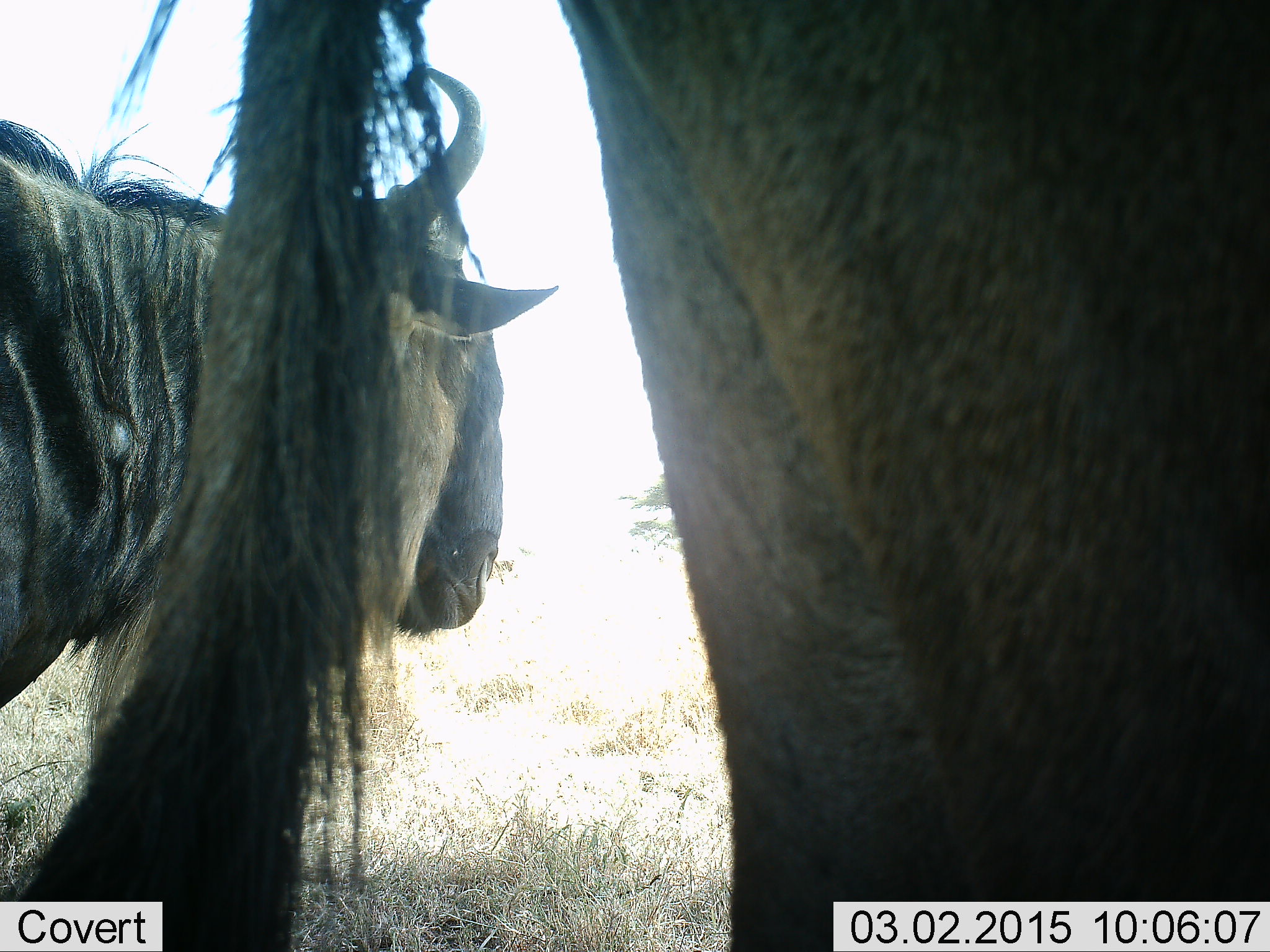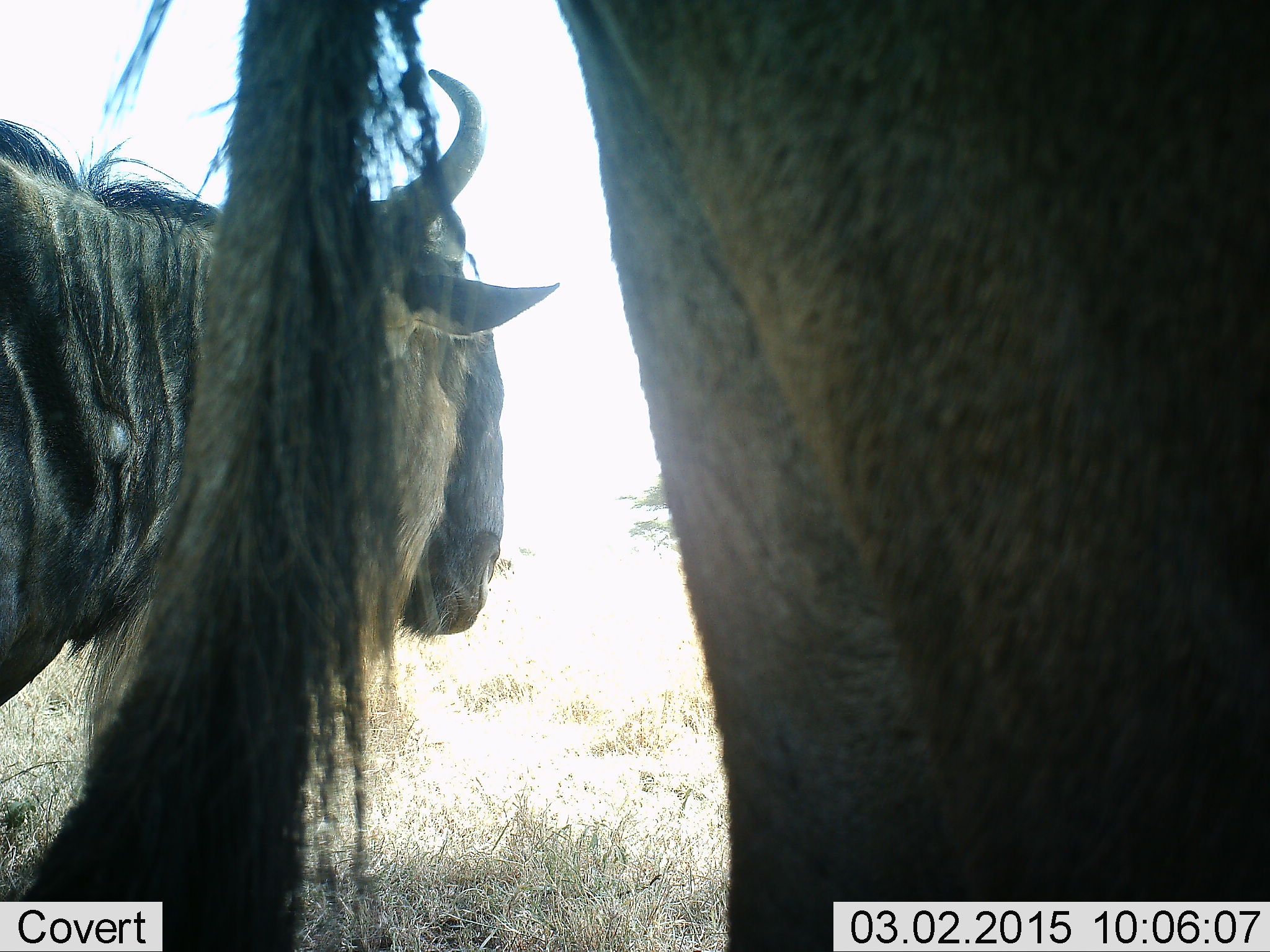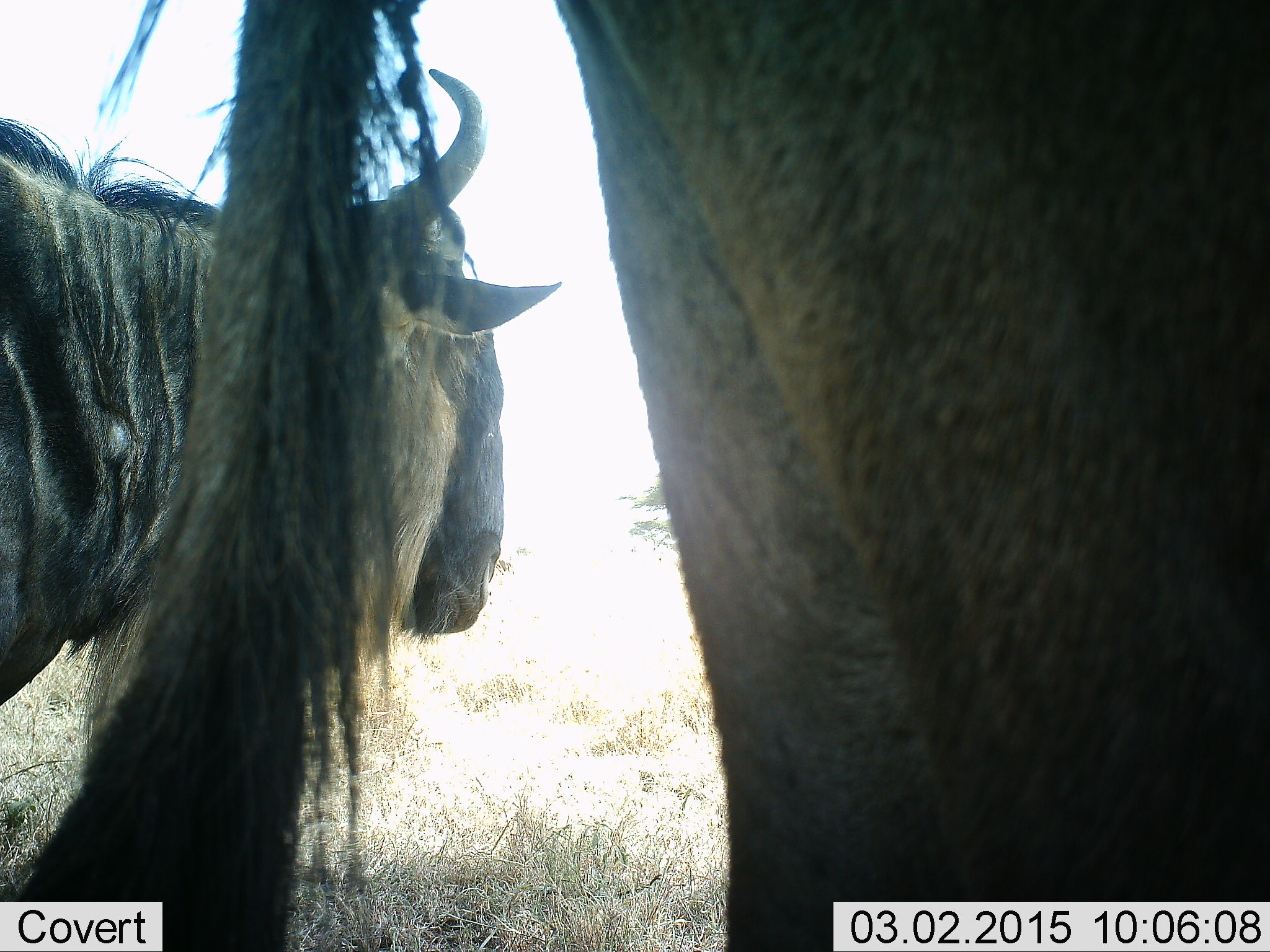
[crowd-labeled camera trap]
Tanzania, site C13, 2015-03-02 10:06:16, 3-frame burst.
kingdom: Animalia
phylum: Chordata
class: Mammalia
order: Artiodactyla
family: Bovidae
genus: Connochaetes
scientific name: Connochaetes taurinus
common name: blue wildebeest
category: wildebeest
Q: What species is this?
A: Wildebeest (blue wildebeest) (Connochaetes taurinus).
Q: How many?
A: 2.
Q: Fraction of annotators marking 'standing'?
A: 100%.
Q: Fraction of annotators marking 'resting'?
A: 10%.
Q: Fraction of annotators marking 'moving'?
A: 0%.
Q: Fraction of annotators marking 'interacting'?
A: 0%.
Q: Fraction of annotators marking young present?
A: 0%.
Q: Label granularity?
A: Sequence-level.